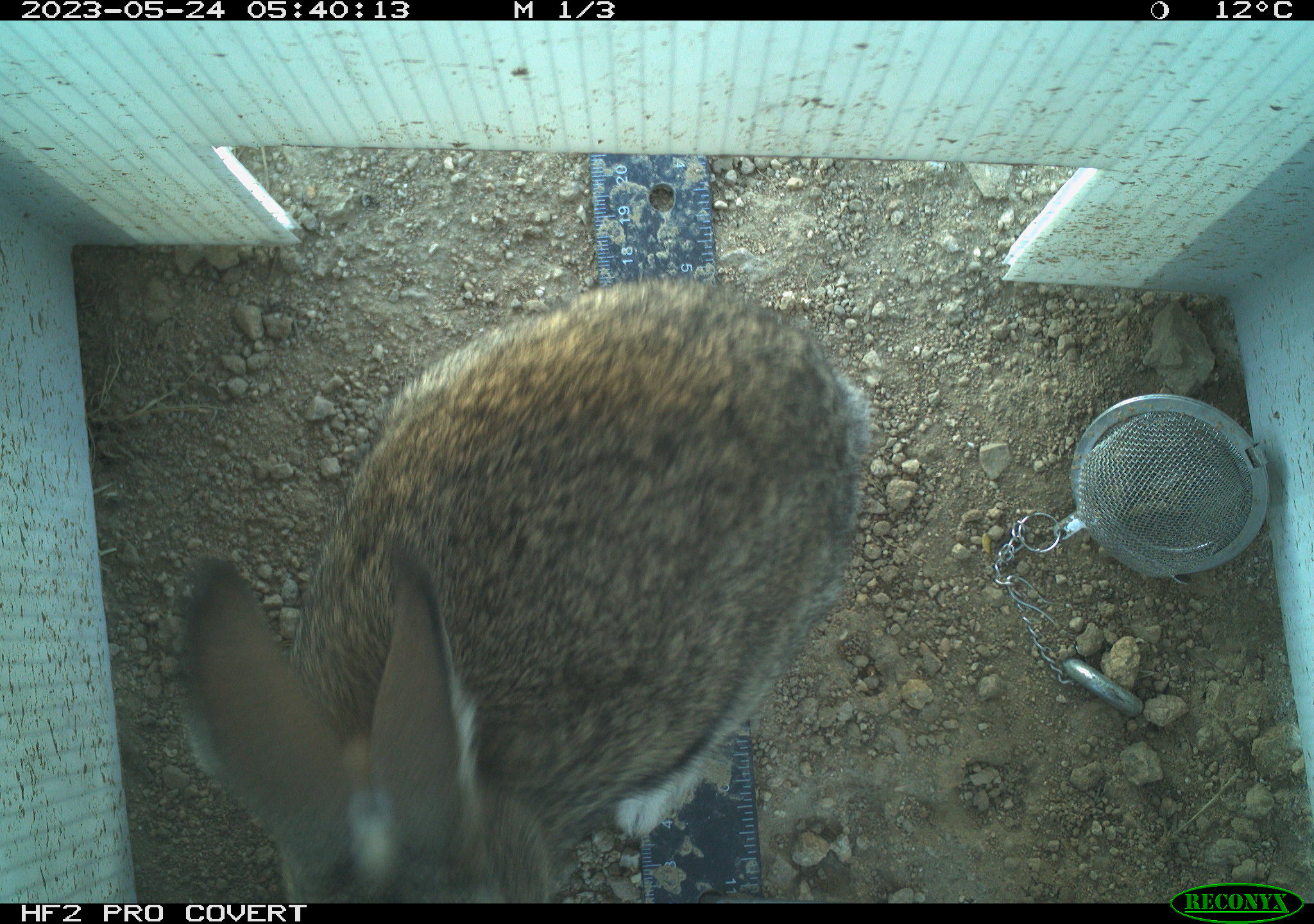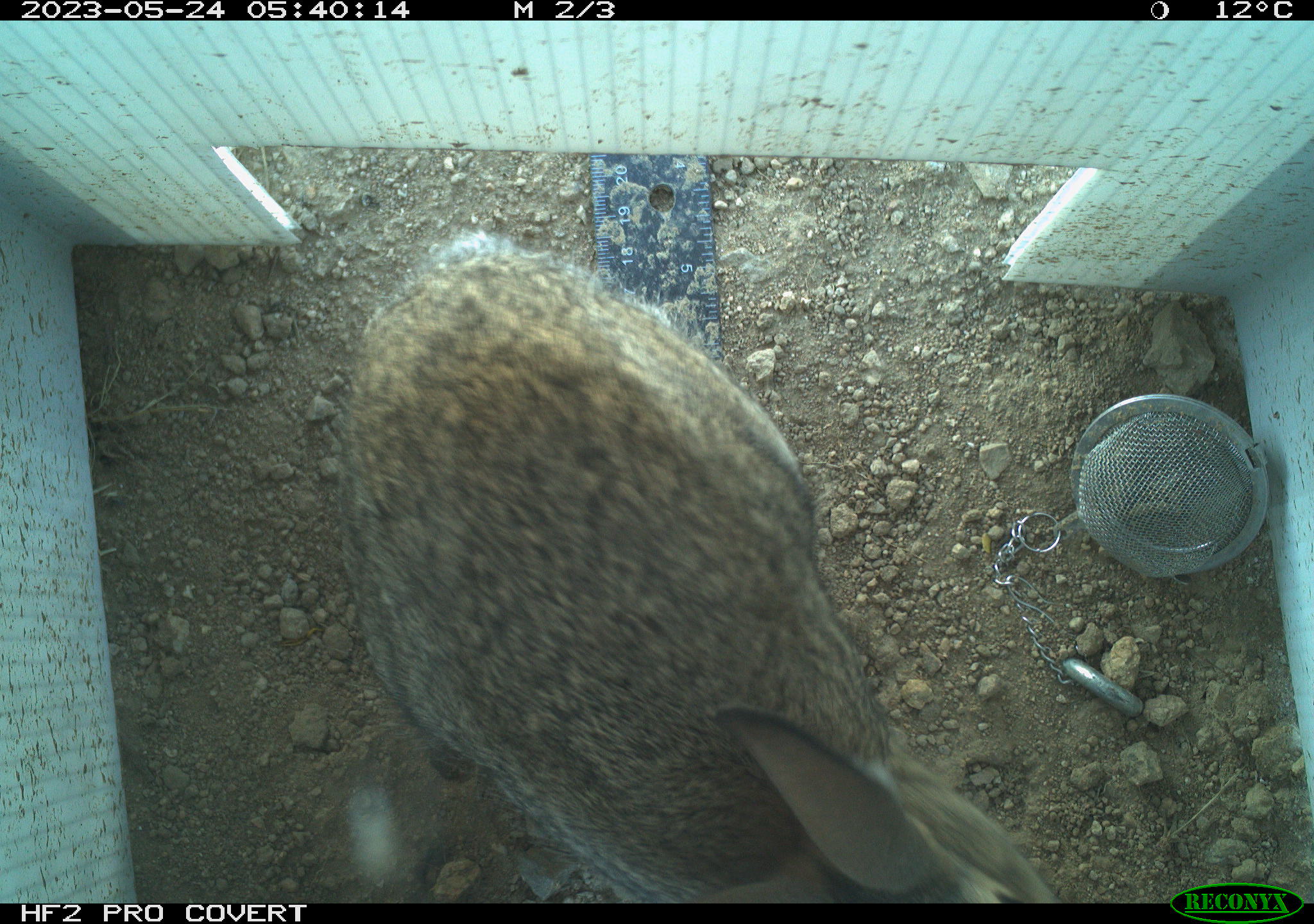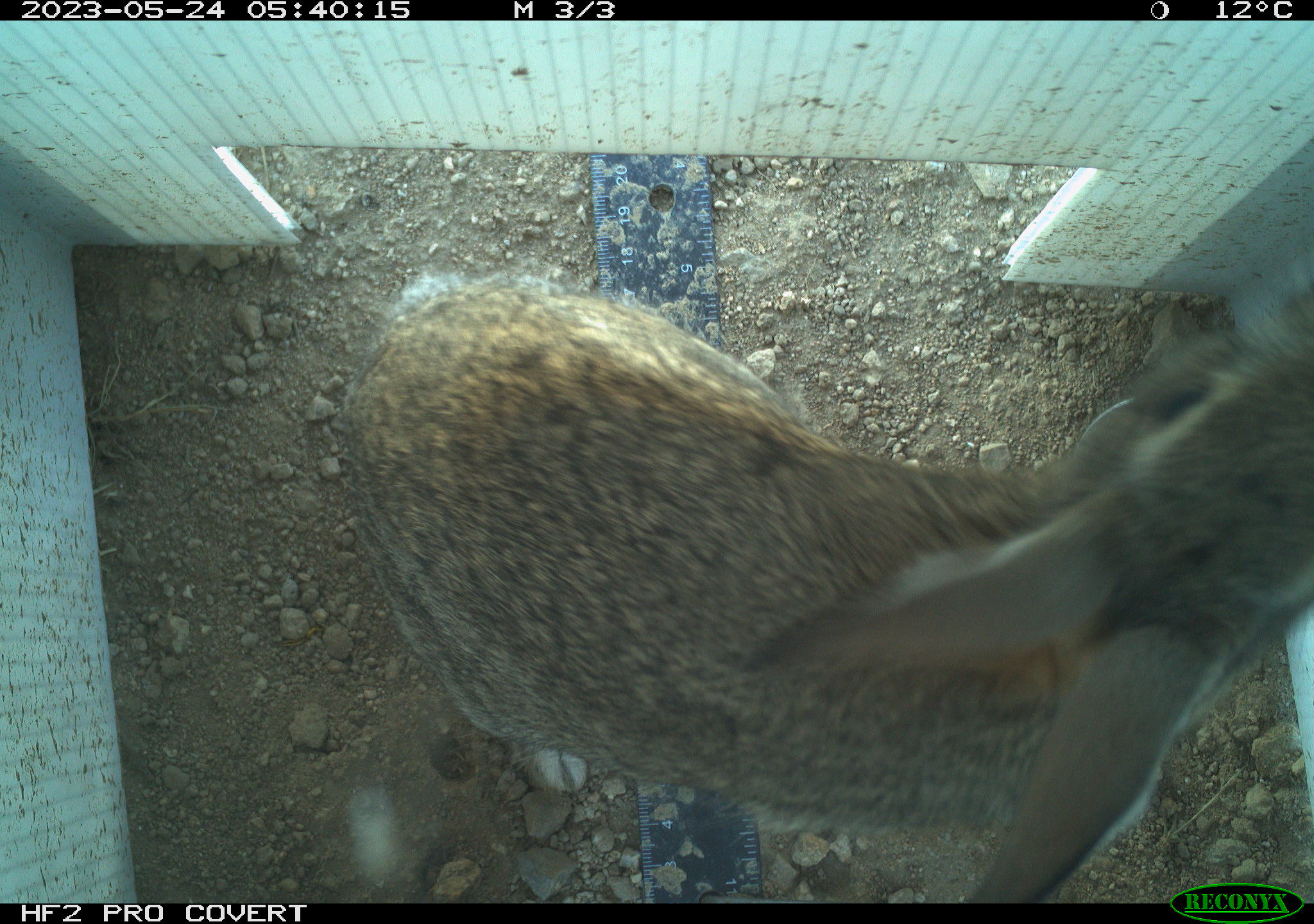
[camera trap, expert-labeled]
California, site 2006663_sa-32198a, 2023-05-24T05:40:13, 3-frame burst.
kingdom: Animalia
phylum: Chordata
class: Mammalia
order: Lagomorpha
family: Leporidae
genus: Sylvilagus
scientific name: Sylvilagus audubonii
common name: desert cottontail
Desert cottontail (Sylvilagus audubonii).